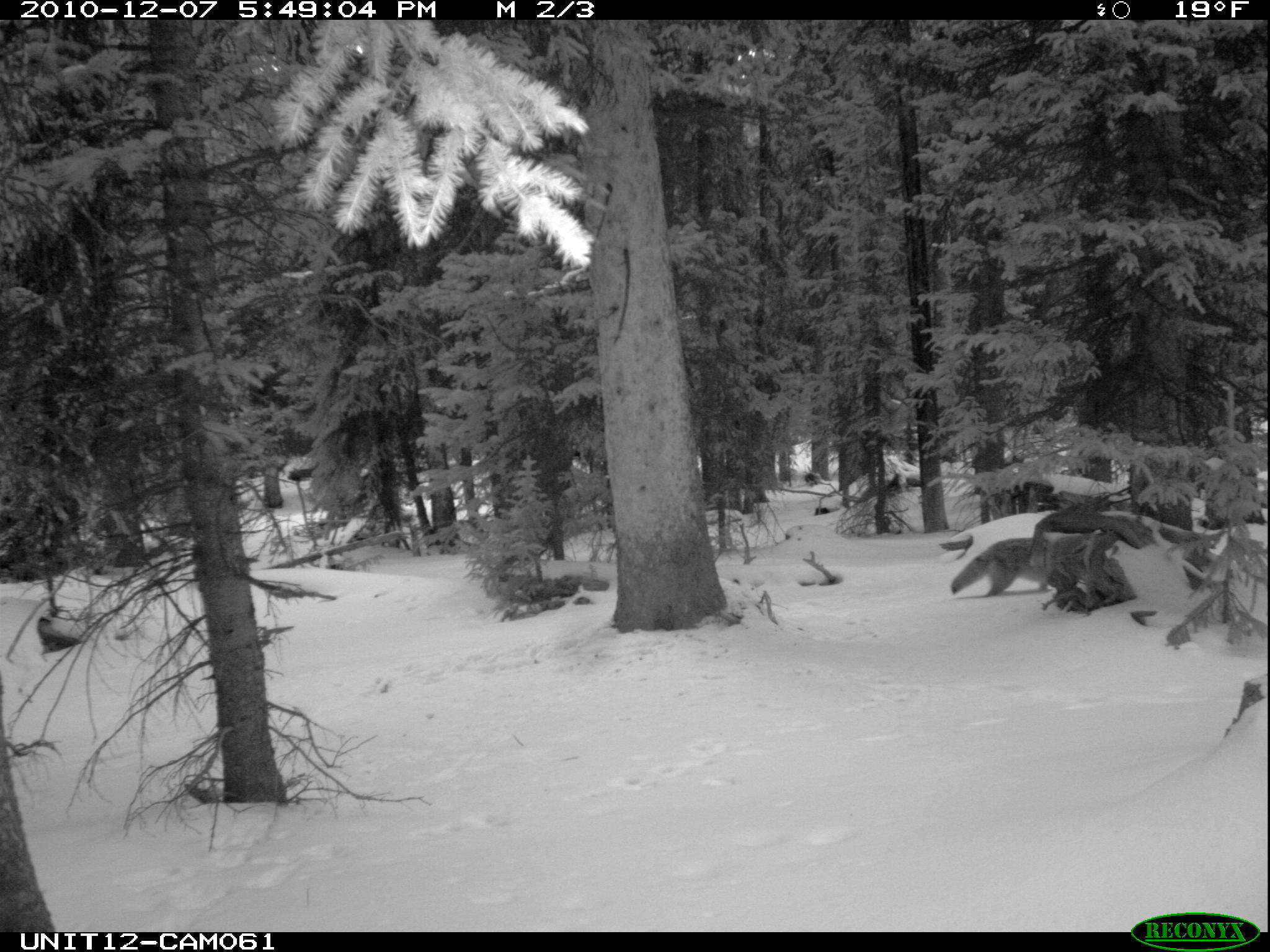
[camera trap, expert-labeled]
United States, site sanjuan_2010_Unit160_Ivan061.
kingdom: Animalia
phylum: Chordata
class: Mammalia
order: Carnivora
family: Canidae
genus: Canis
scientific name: Canis latrans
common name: coyote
Canis latrans (coyote).